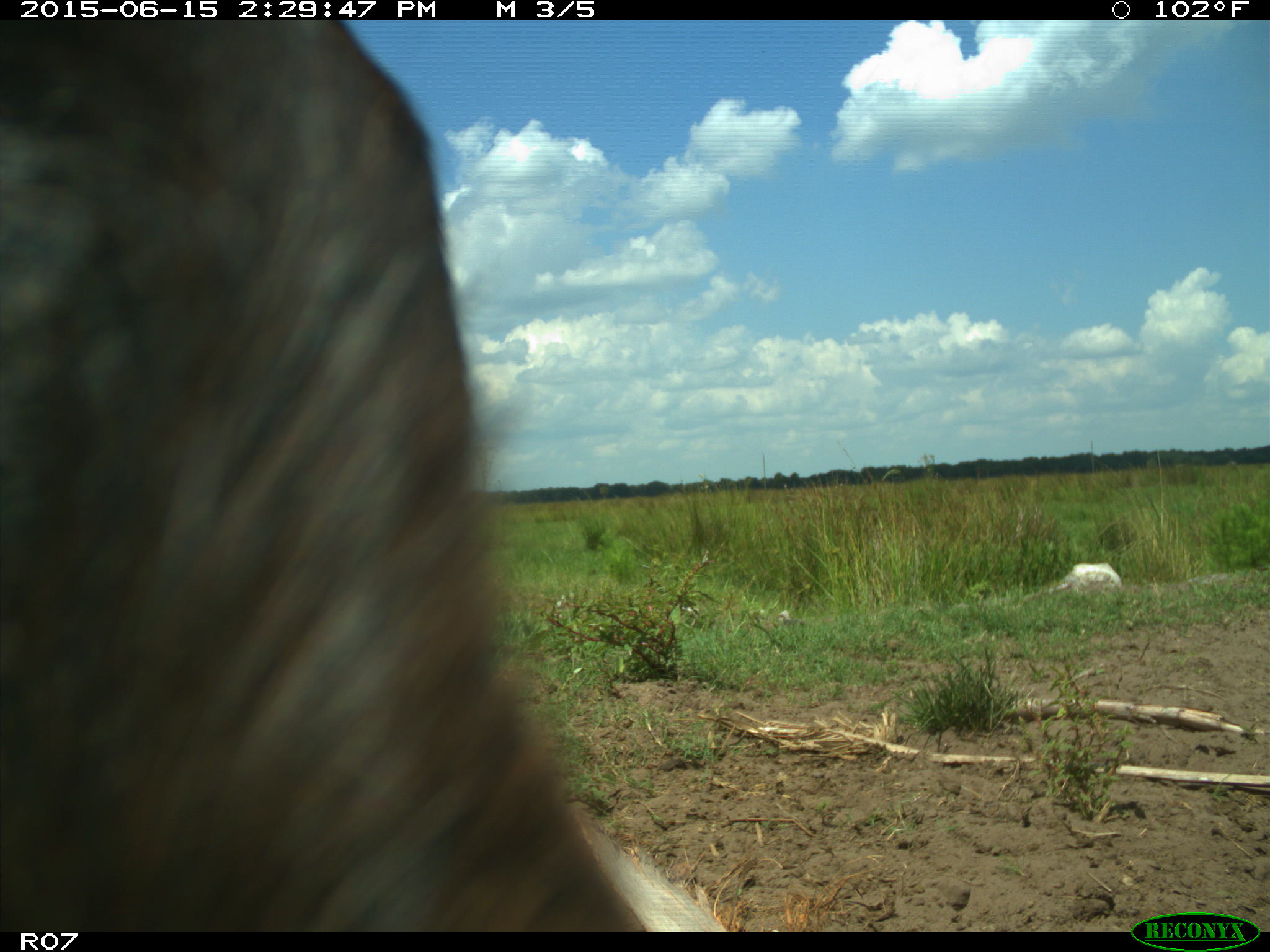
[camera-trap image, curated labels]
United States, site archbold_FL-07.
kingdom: Animalia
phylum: Chordata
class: Mammalia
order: Artiodactyla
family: Bovidae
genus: Bos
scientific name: Bos taurus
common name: domestic cow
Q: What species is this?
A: Bos taurus (domestic cow).